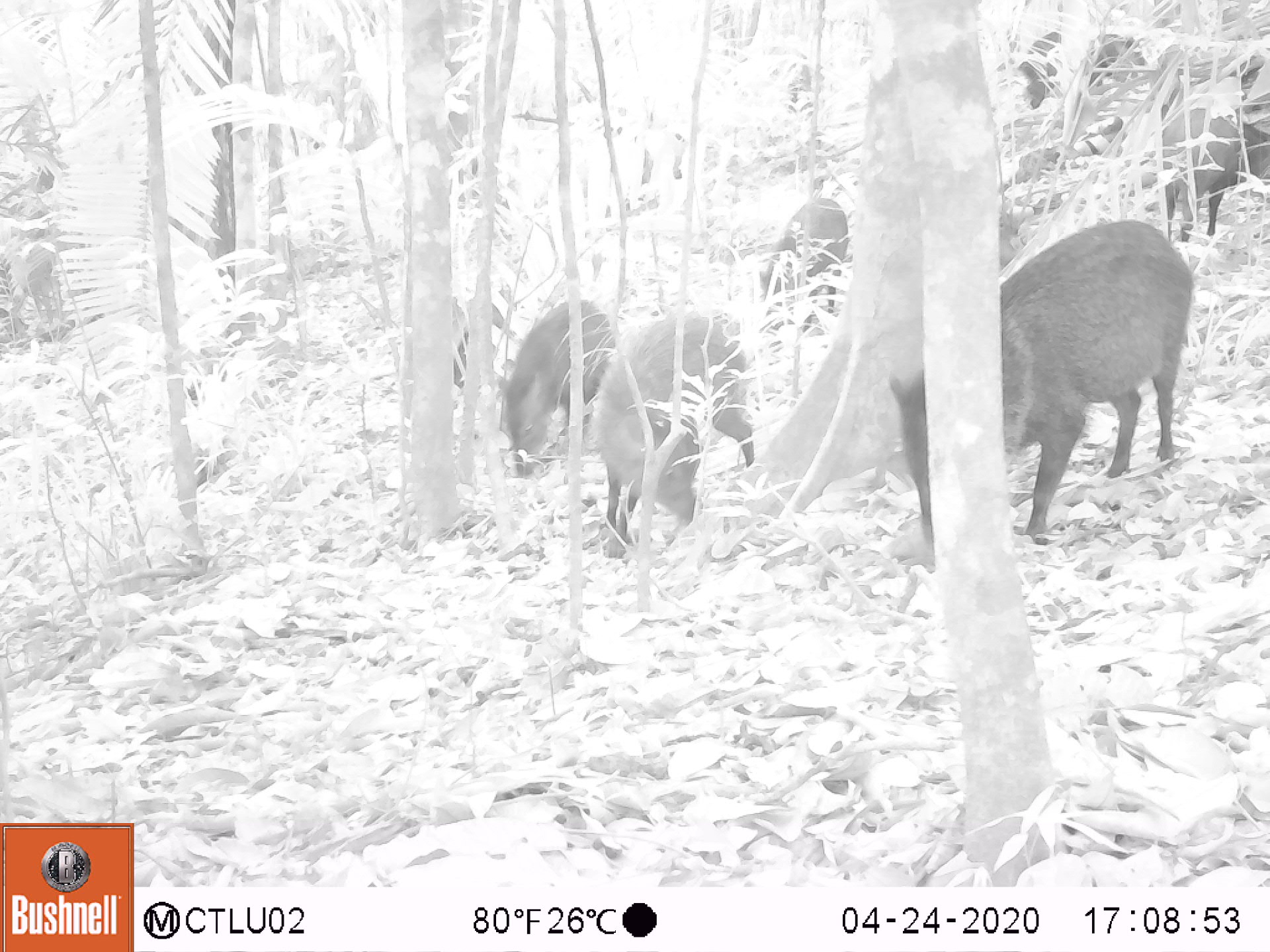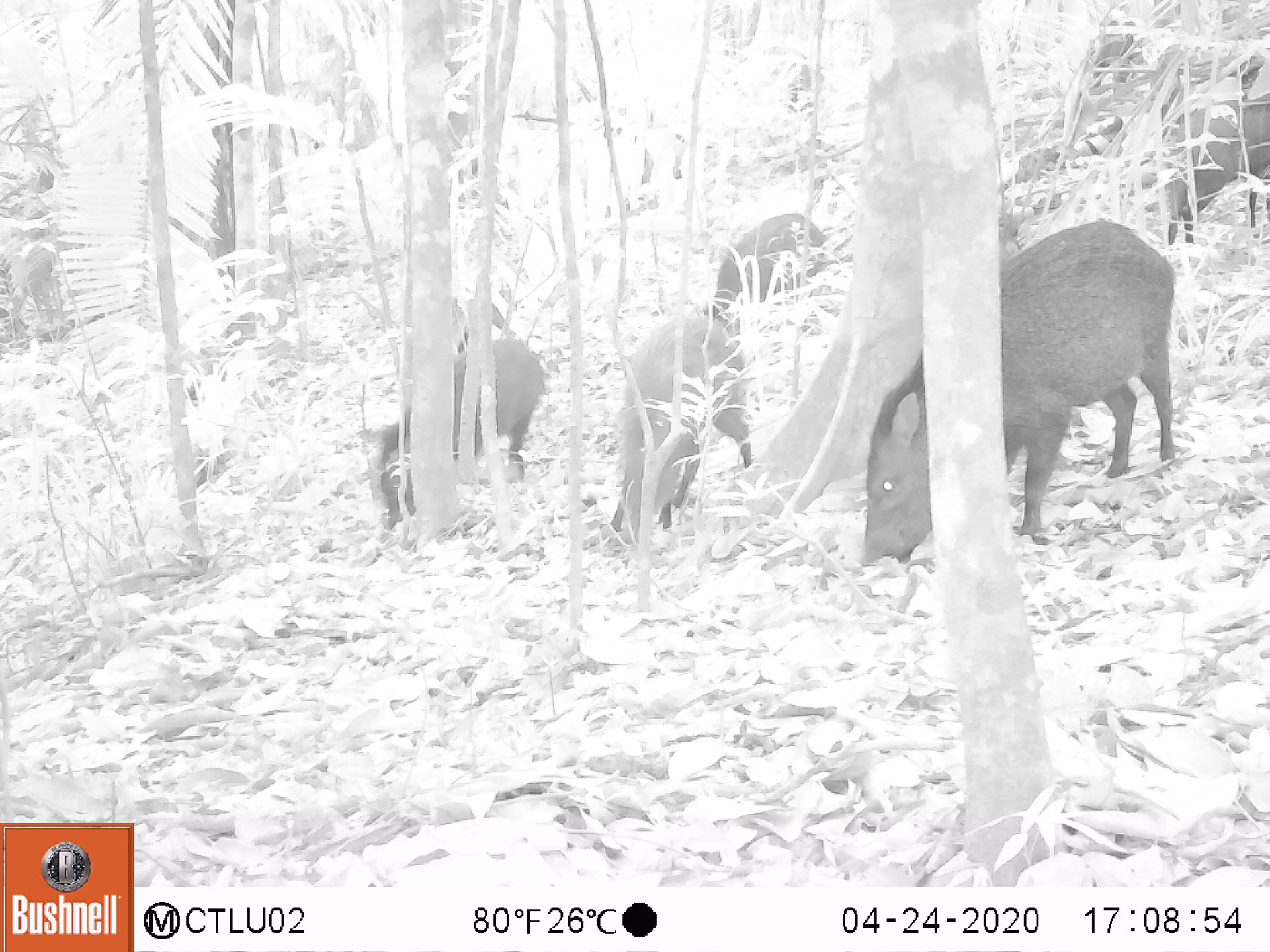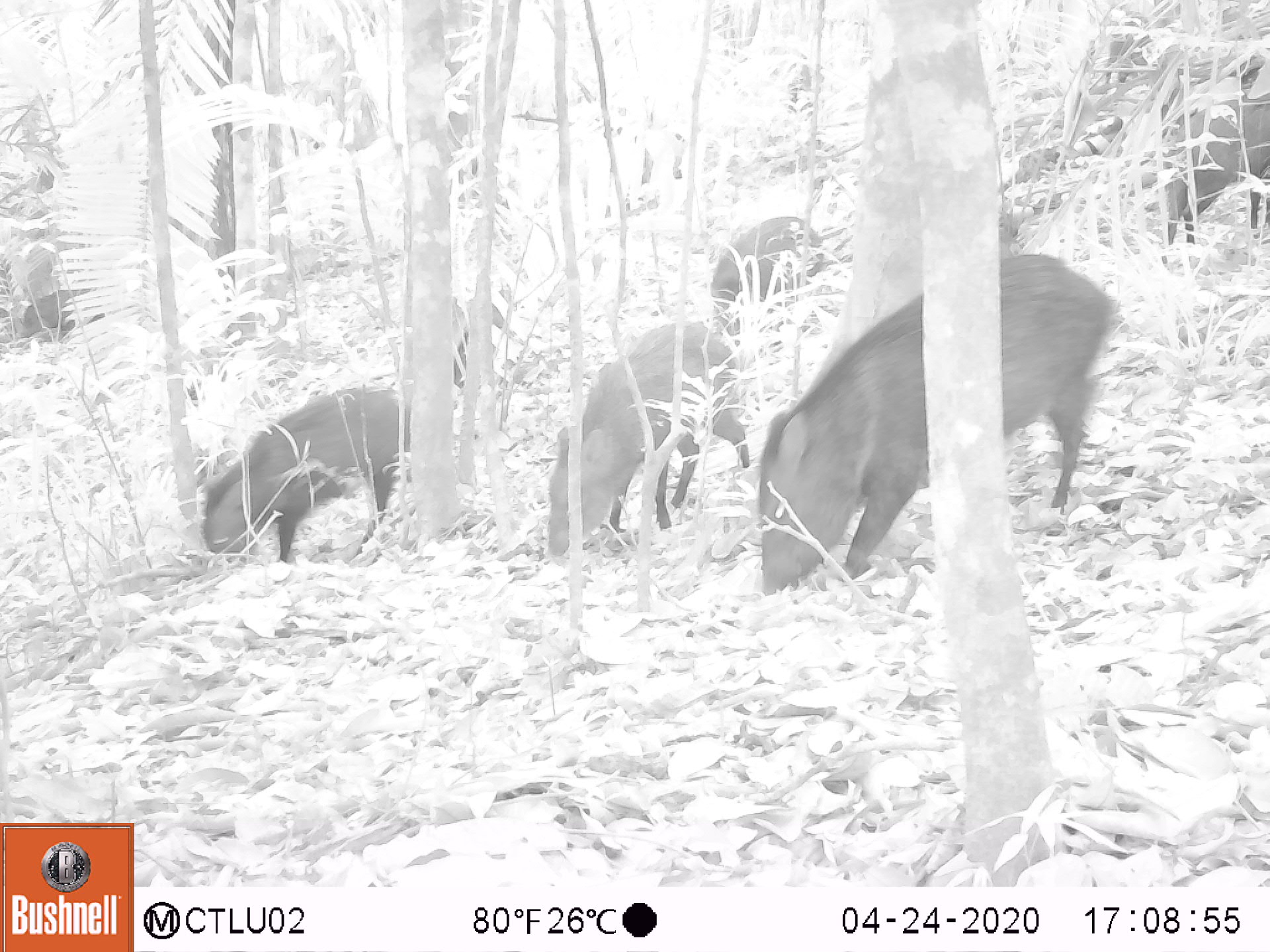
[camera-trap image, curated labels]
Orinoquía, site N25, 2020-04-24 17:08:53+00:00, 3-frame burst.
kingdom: Animalia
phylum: Chordata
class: Mammalia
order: Artiodactyla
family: Tayassuidae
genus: Pecari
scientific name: Pecari tajacu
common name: collared peccary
Collared peccary (Pecari tajacu).